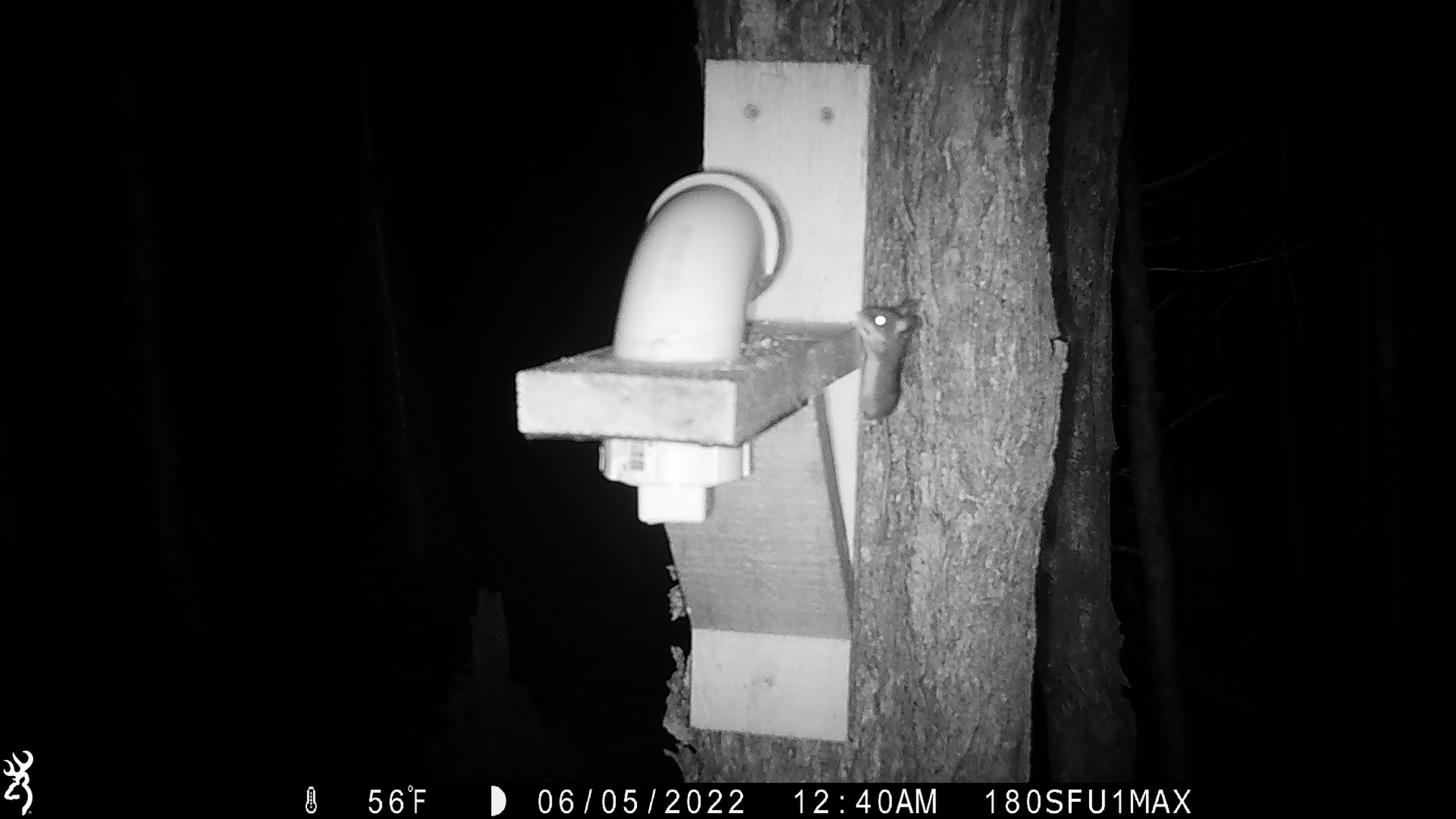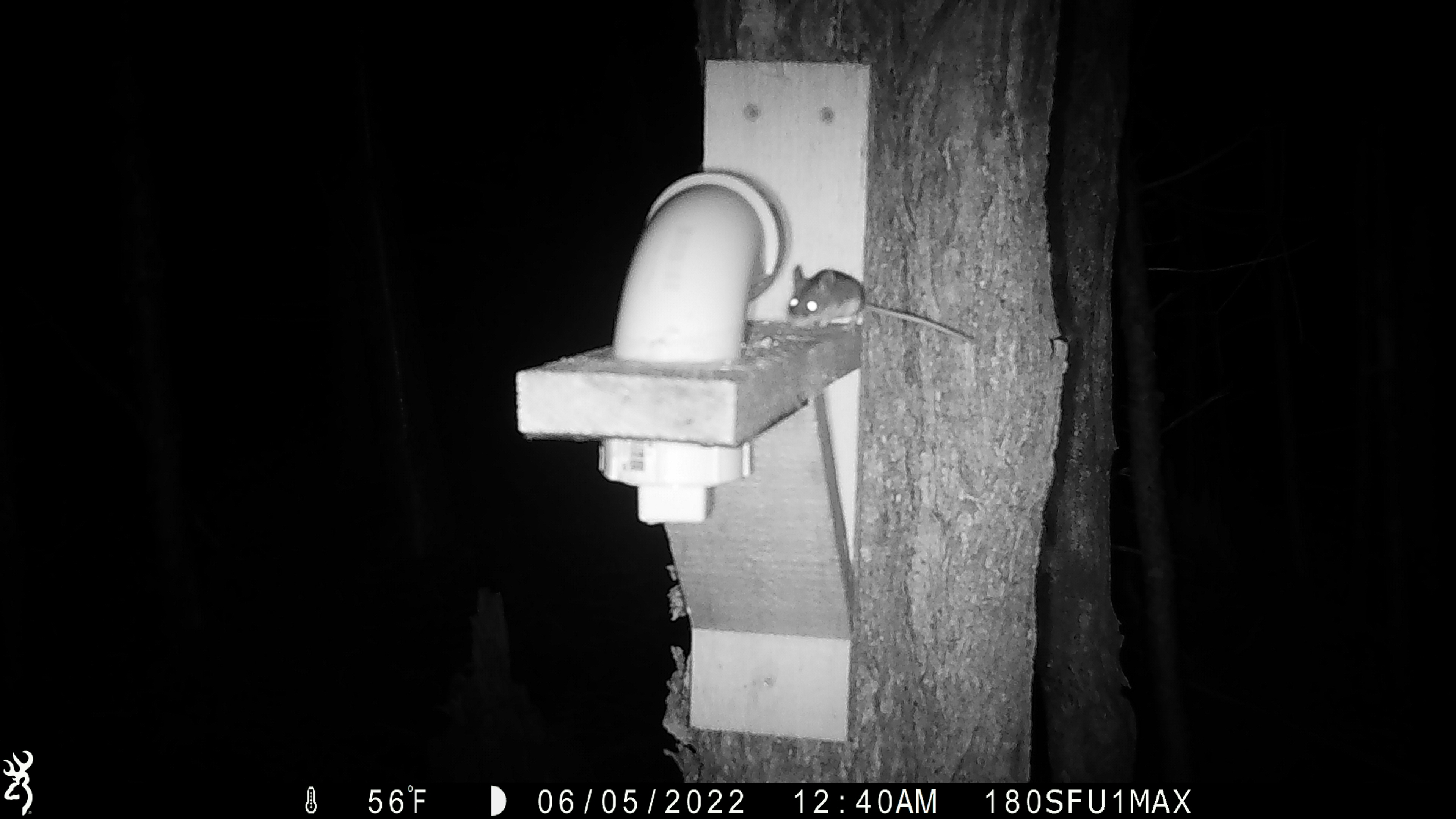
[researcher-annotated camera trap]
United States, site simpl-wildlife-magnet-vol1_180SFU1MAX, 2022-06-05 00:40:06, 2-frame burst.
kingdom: Animalia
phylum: Chordata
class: Mammalia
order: Rodentia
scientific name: Rodentia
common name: mouse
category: mouse sp.